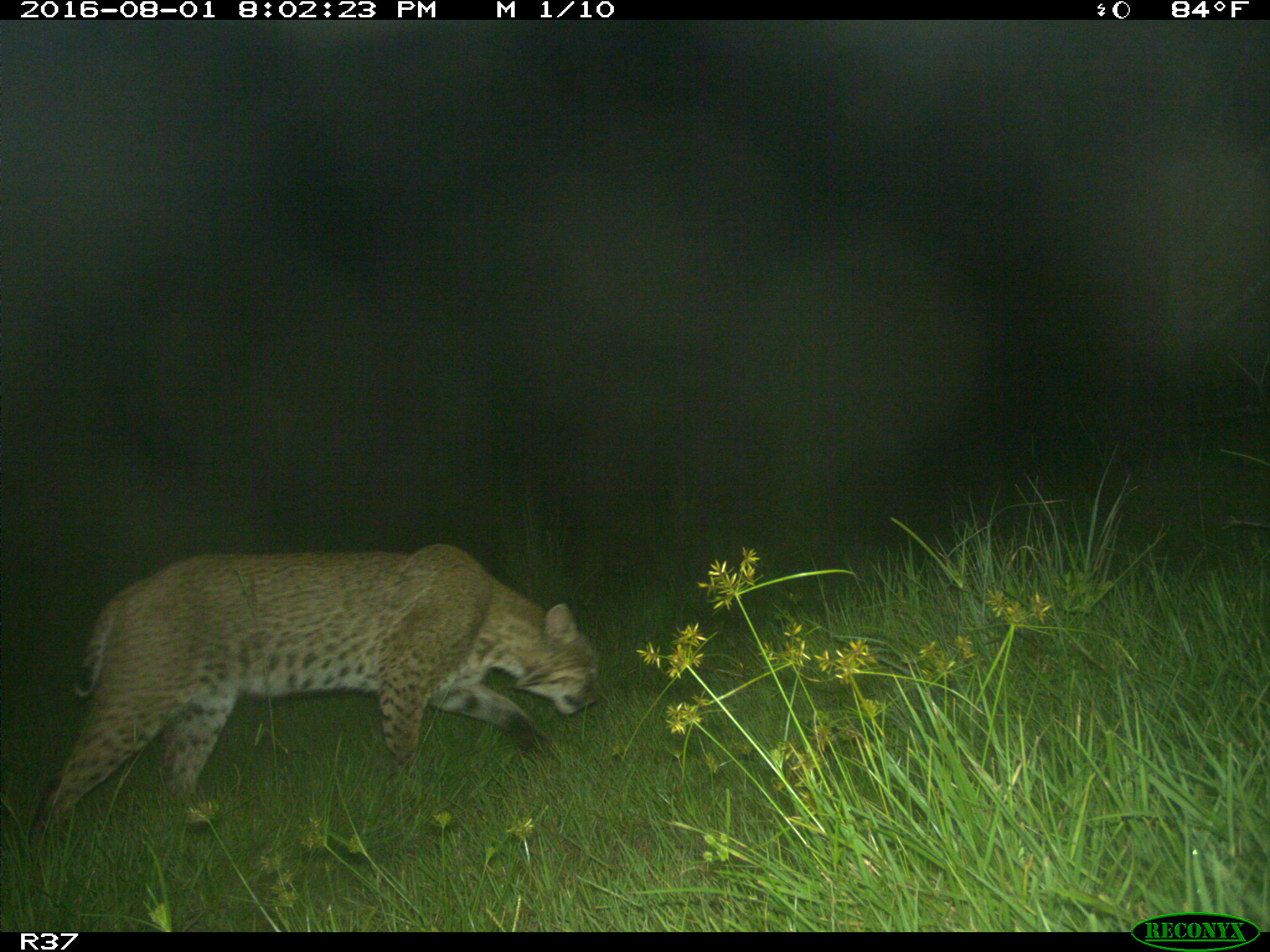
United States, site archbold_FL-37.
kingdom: Animalia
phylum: Chordata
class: Mammalia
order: Carnivora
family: Felidae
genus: Lynx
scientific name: Lynx rufus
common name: bobcat